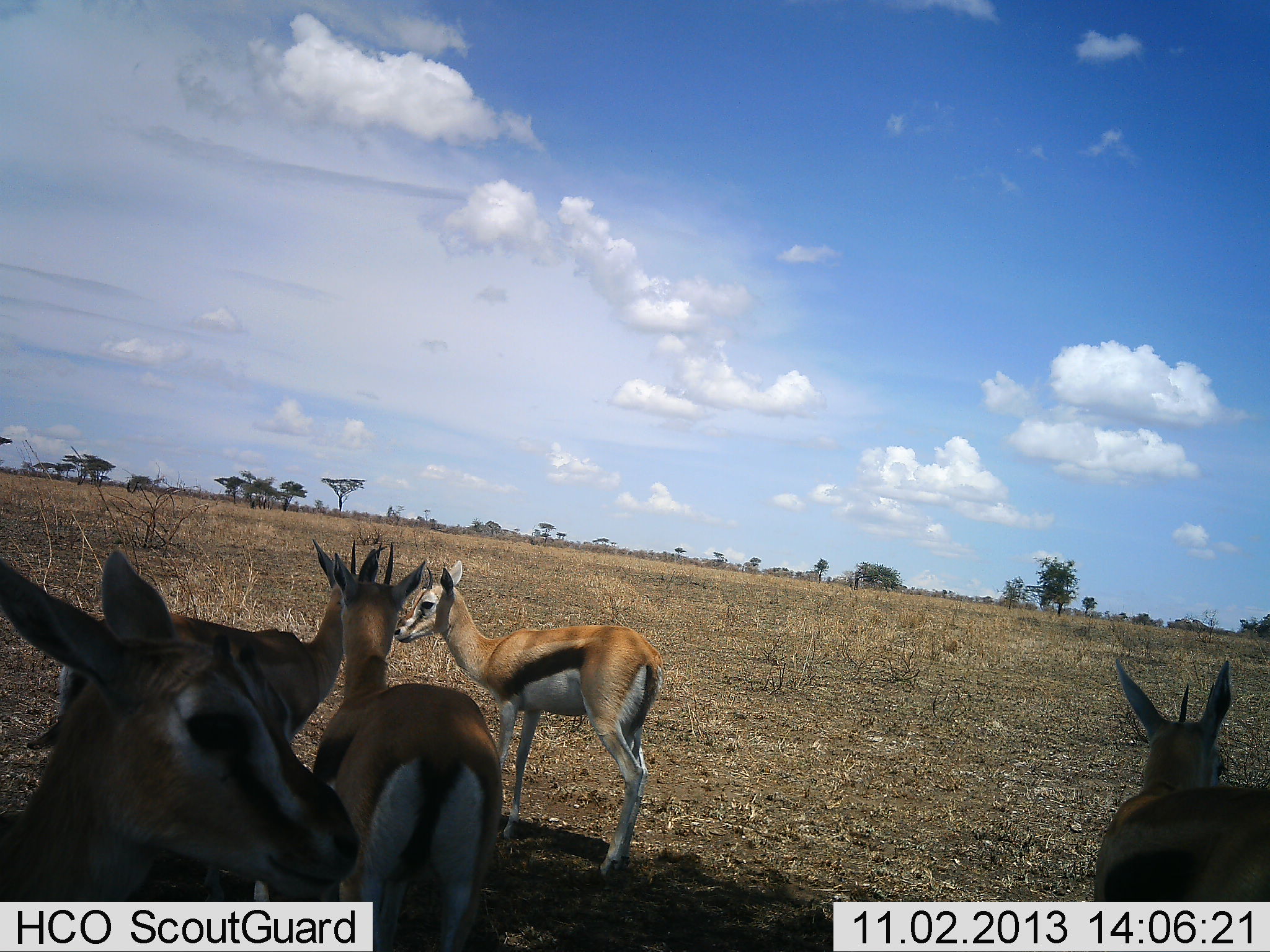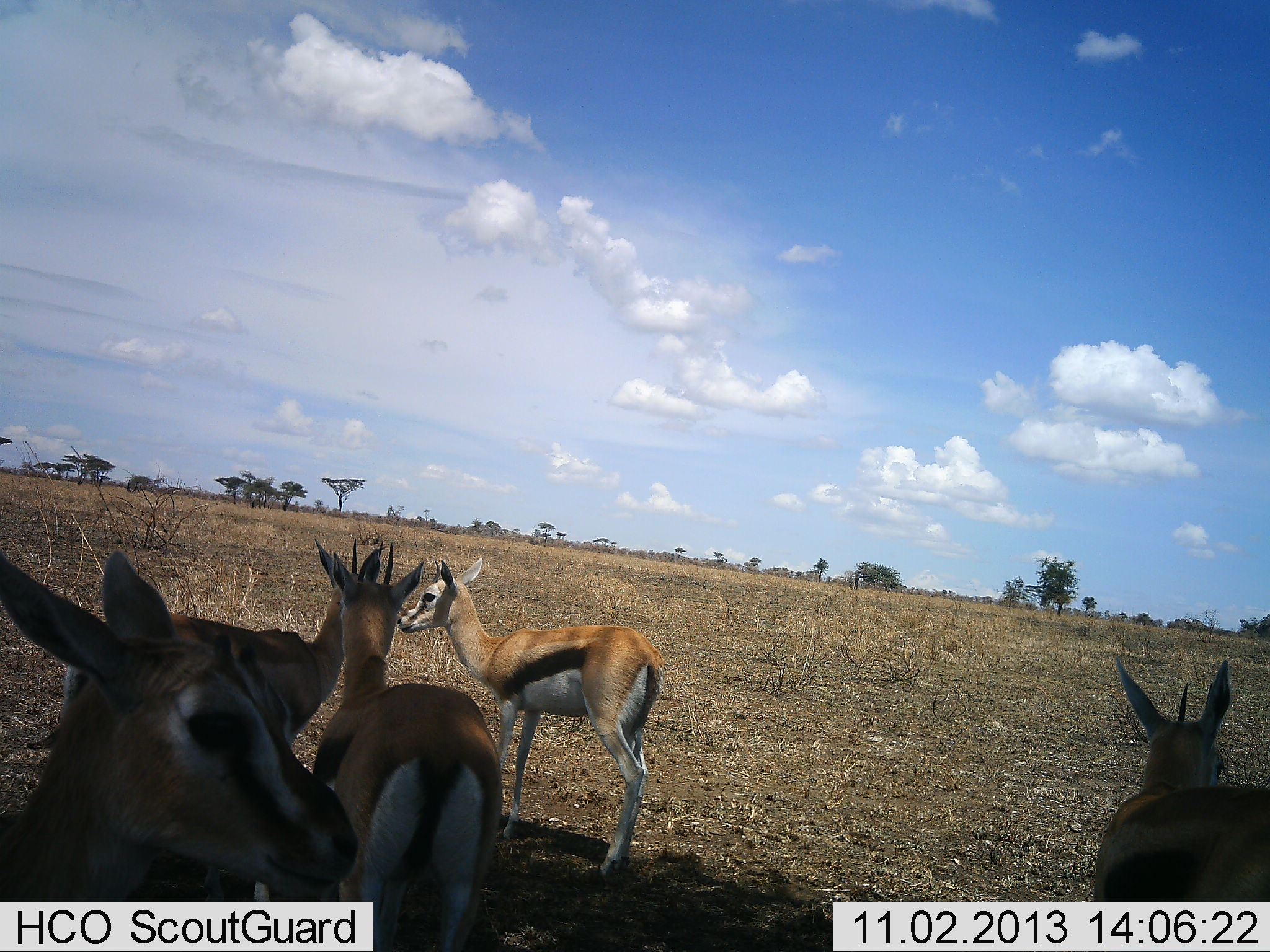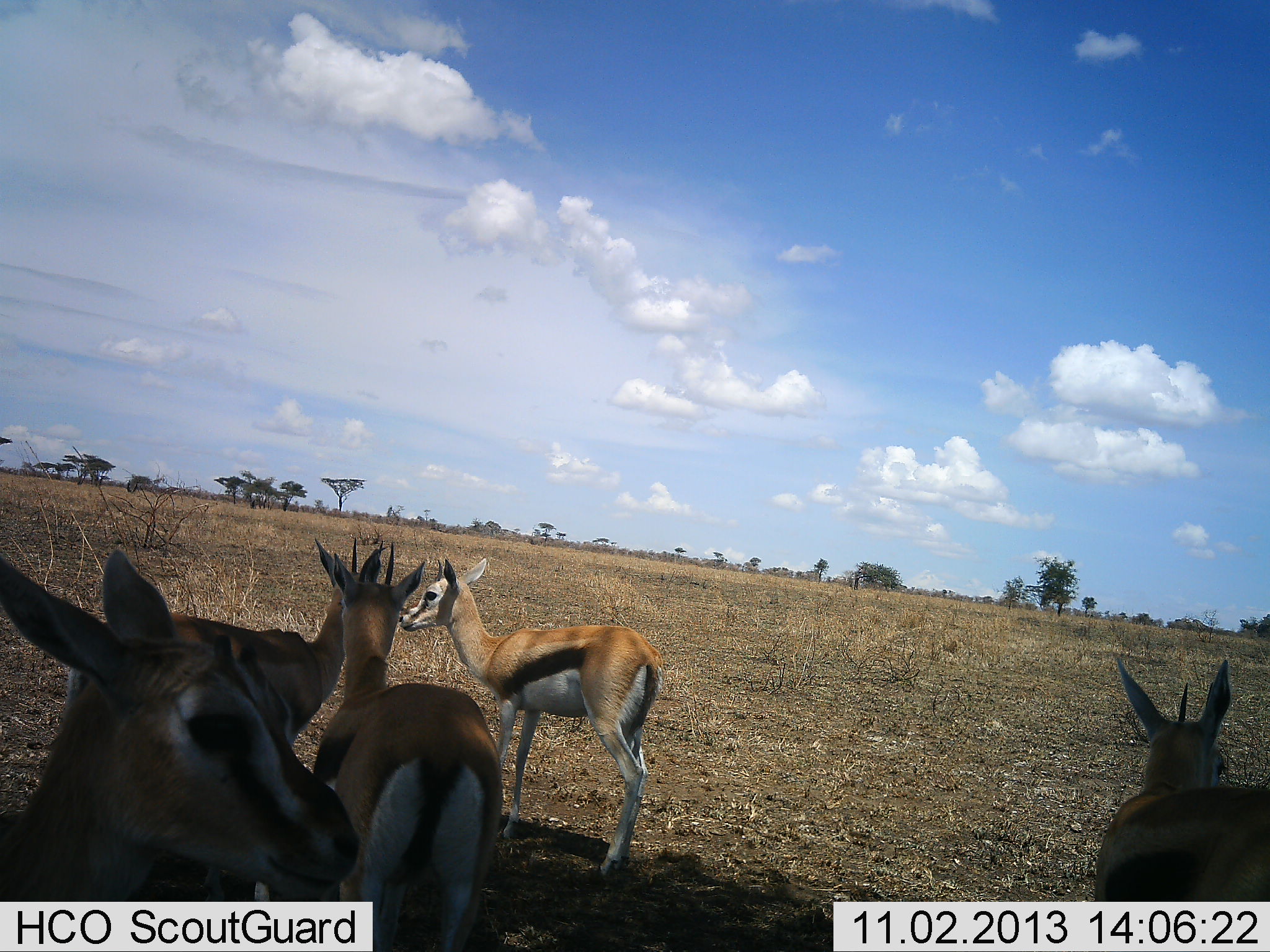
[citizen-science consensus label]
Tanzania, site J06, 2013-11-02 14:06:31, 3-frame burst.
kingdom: Animalia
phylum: Chordata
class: Mammalia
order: Artiodactyla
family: Bovidae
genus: Eudorcas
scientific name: Eudorcas thomsonii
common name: thomson's gazelle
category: gazellethomsons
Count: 5.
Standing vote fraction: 93%.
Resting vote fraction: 7%.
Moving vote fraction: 0%.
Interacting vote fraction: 13%.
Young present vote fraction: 7%.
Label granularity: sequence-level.